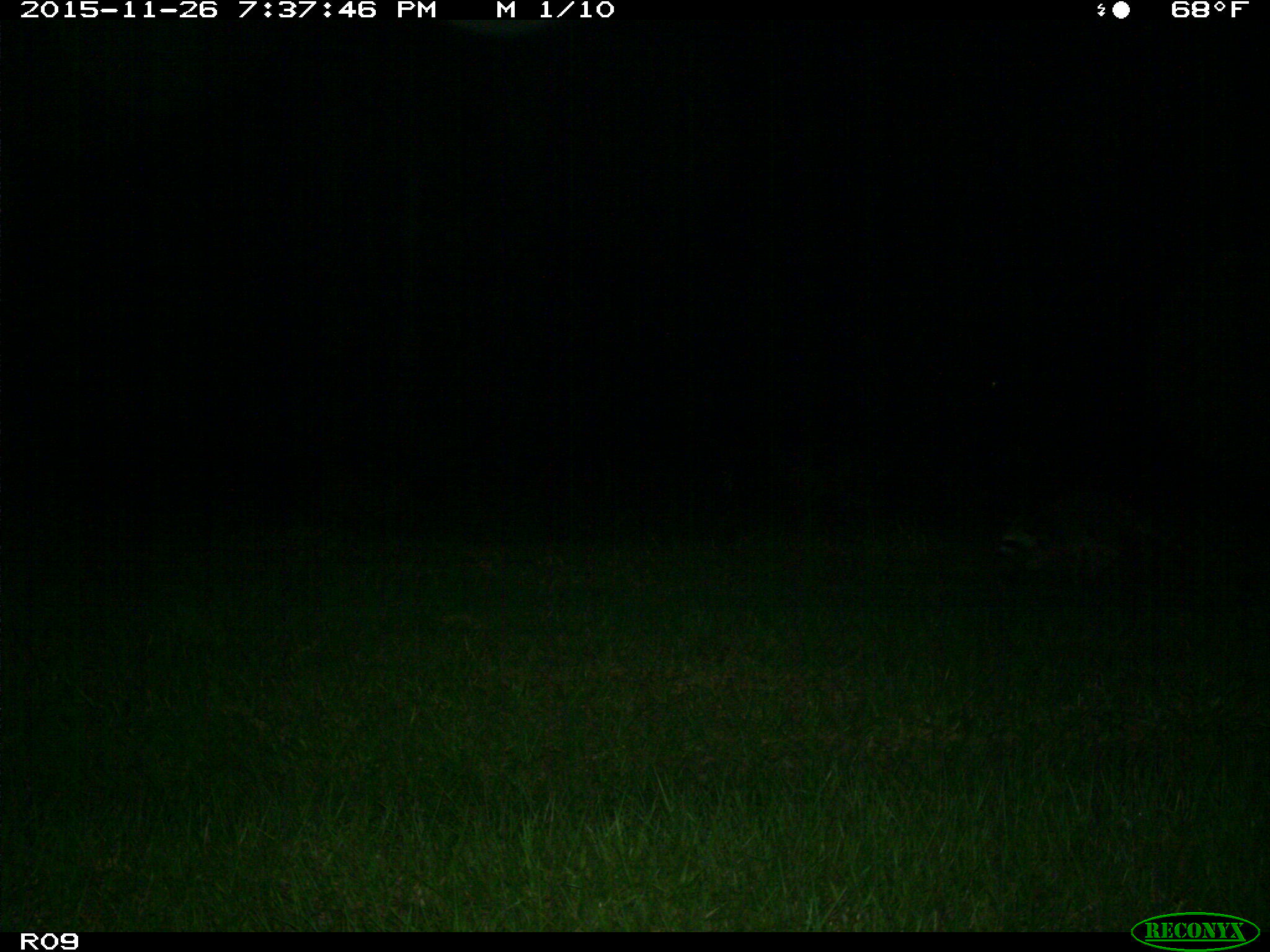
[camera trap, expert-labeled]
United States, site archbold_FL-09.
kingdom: Animalia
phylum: Chordata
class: Mammalia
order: Carnivora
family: Procyonidae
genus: Procyon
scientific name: Procyon lotor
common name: common raccoon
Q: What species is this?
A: Procyon lotor (common raccoon).